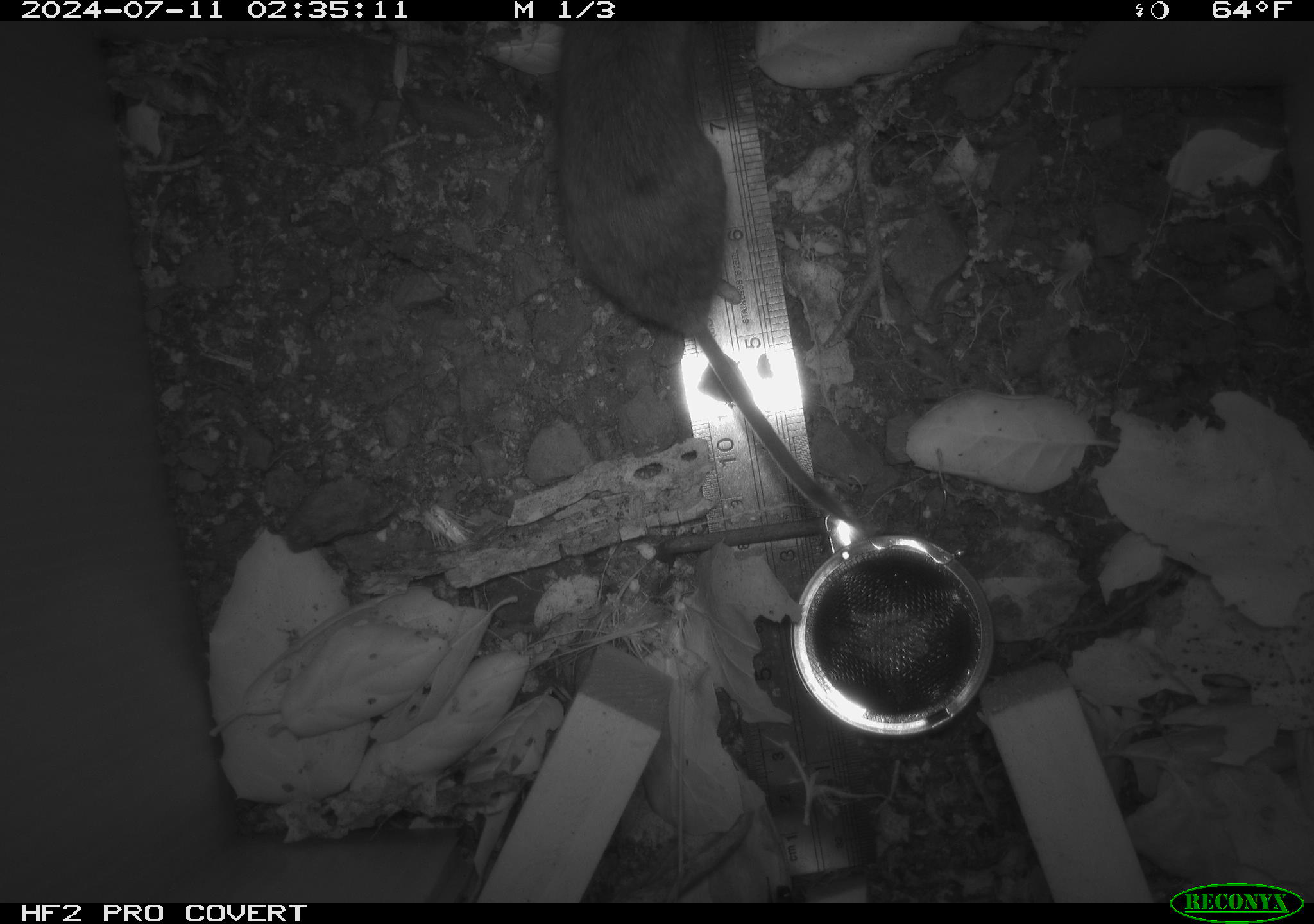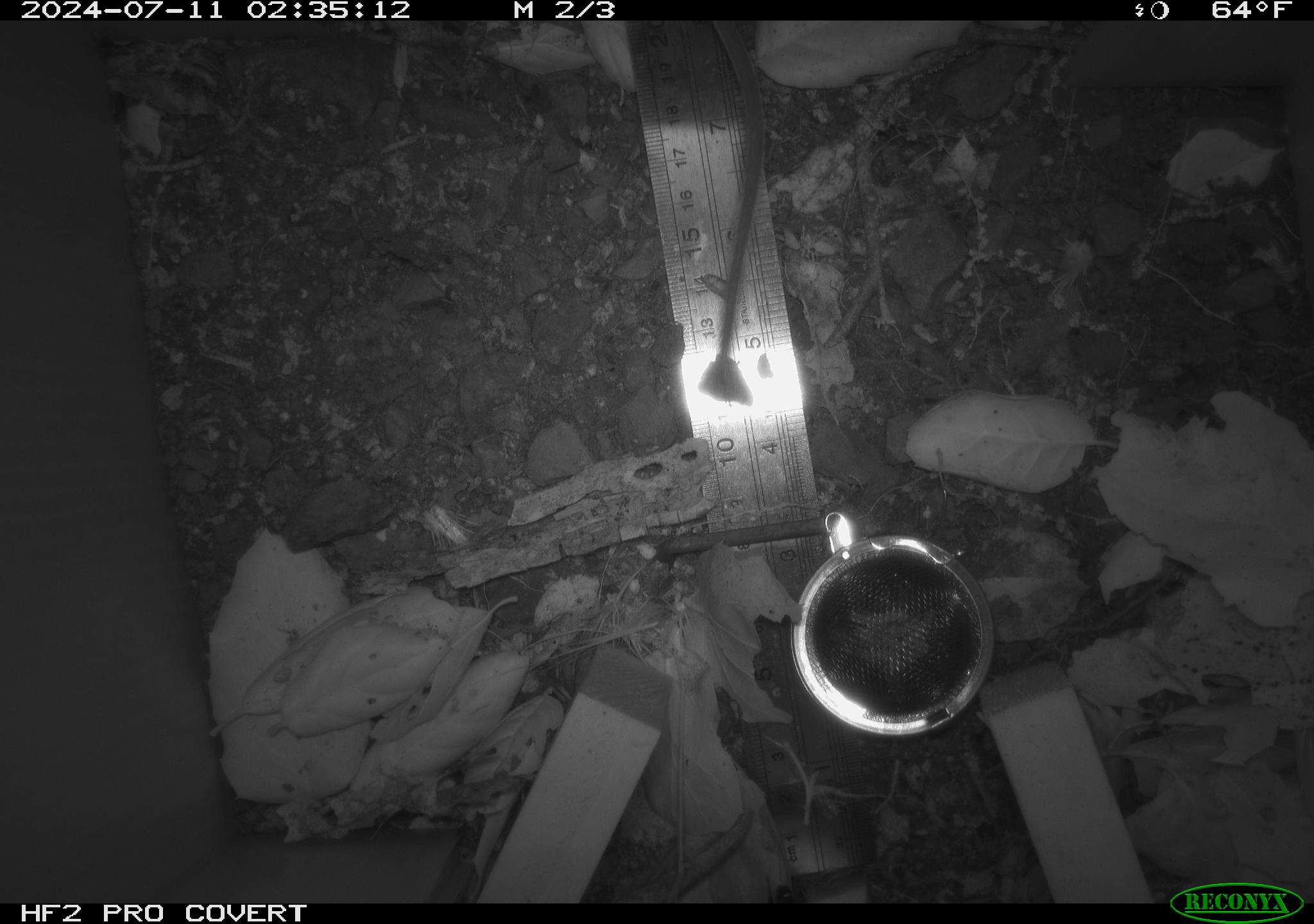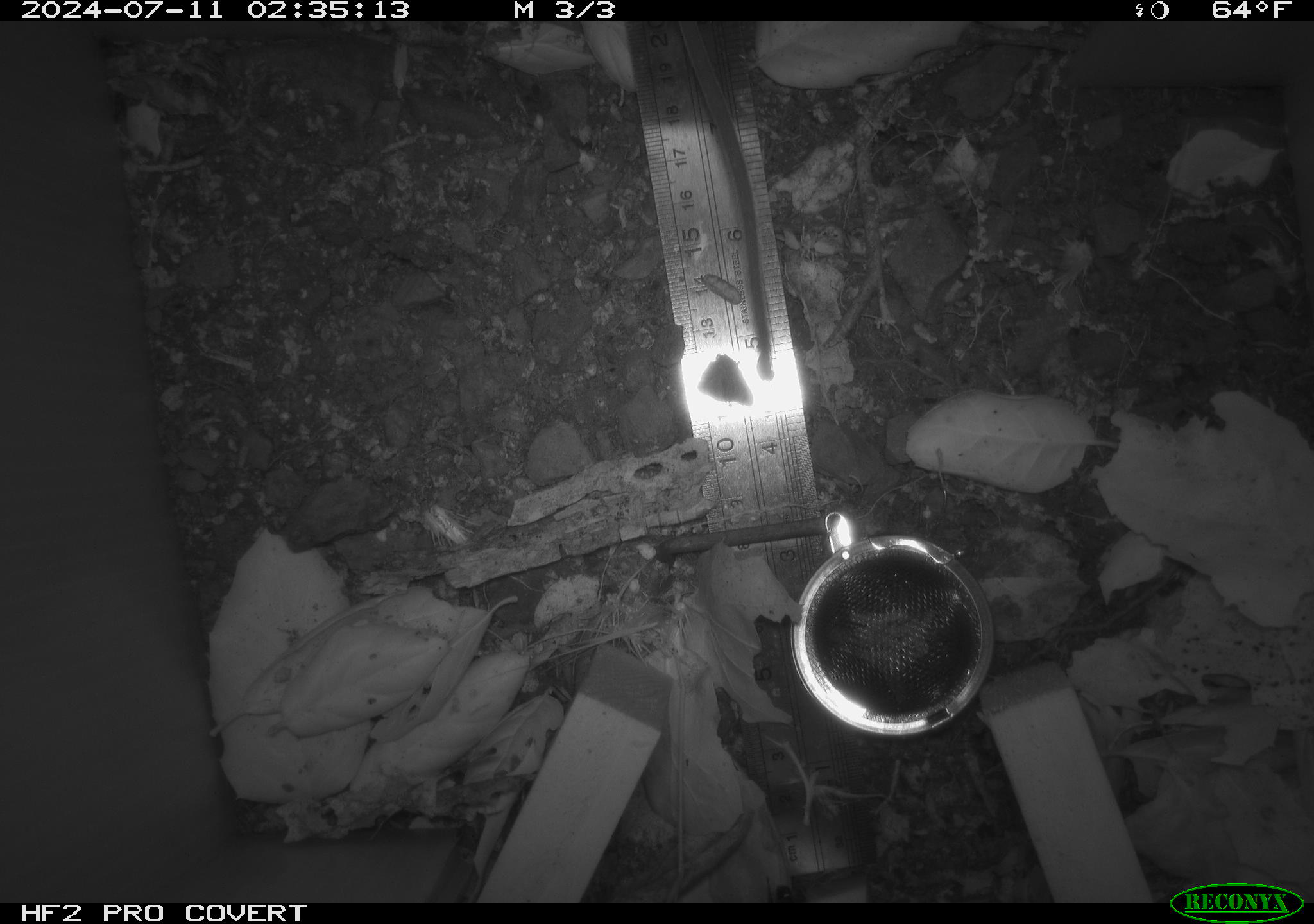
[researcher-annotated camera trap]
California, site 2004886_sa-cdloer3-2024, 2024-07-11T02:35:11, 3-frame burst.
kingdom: Animalia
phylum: Chordata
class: Mammalia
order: Rodentia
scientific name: Rodentia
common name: rodent